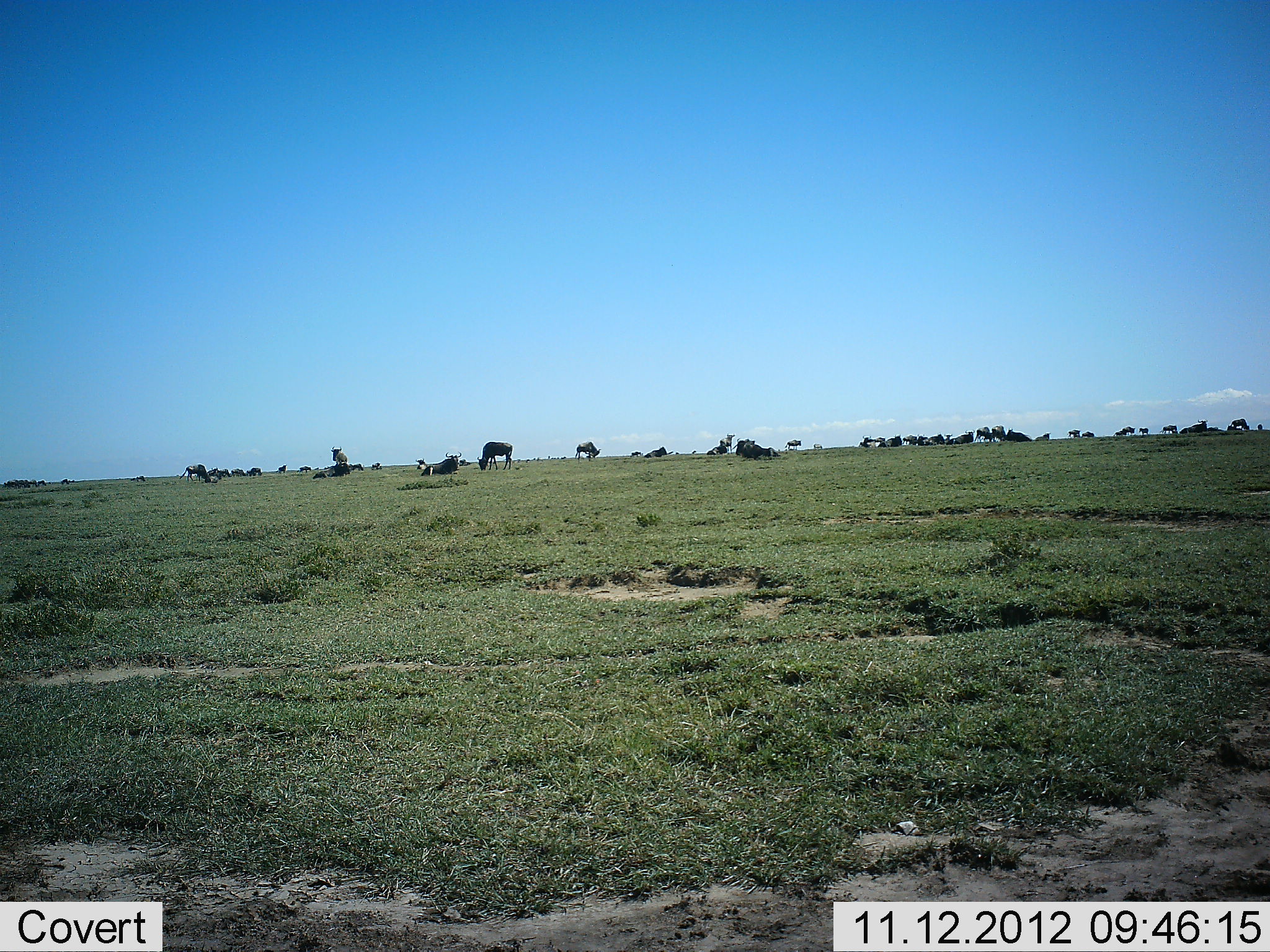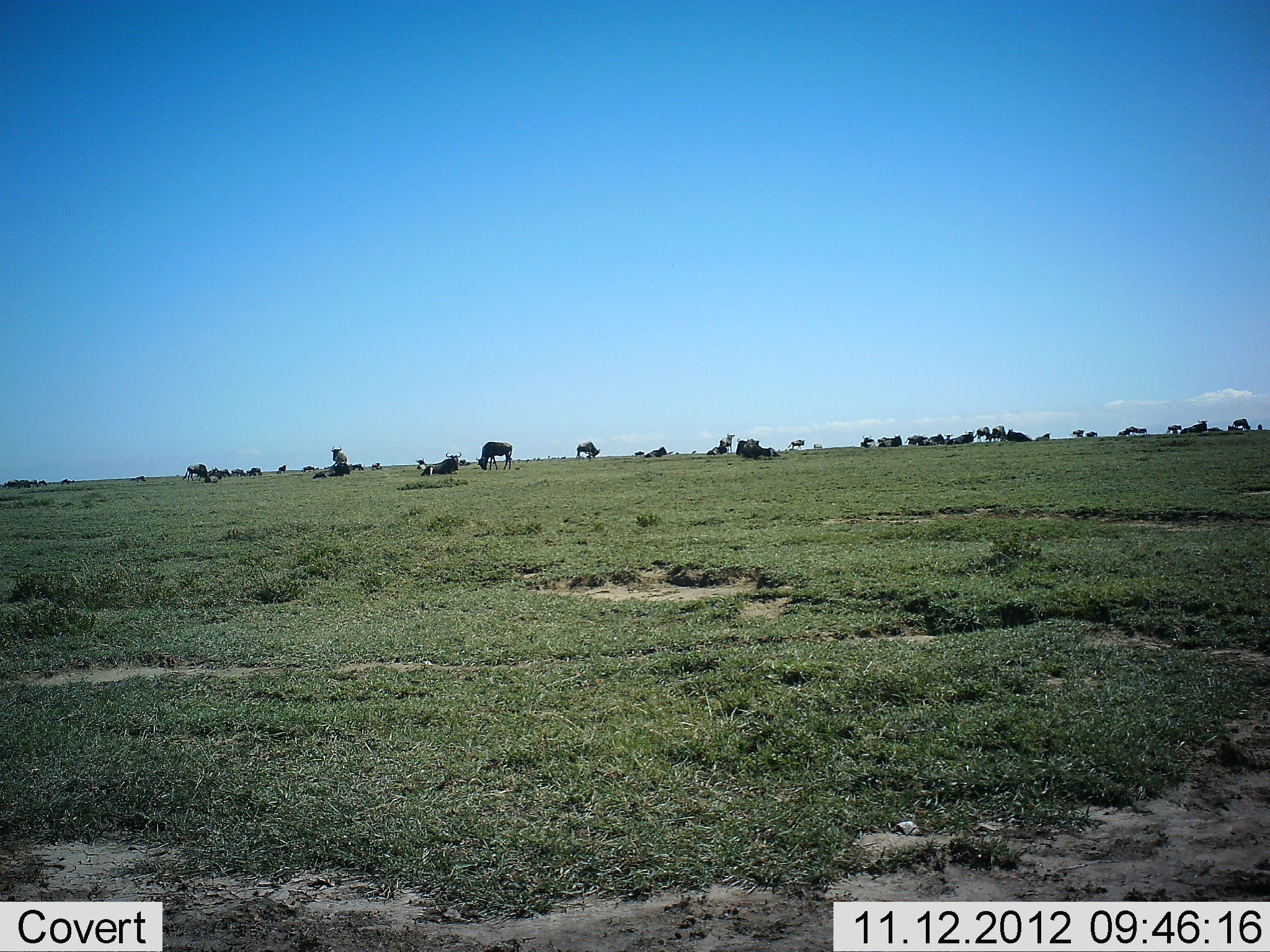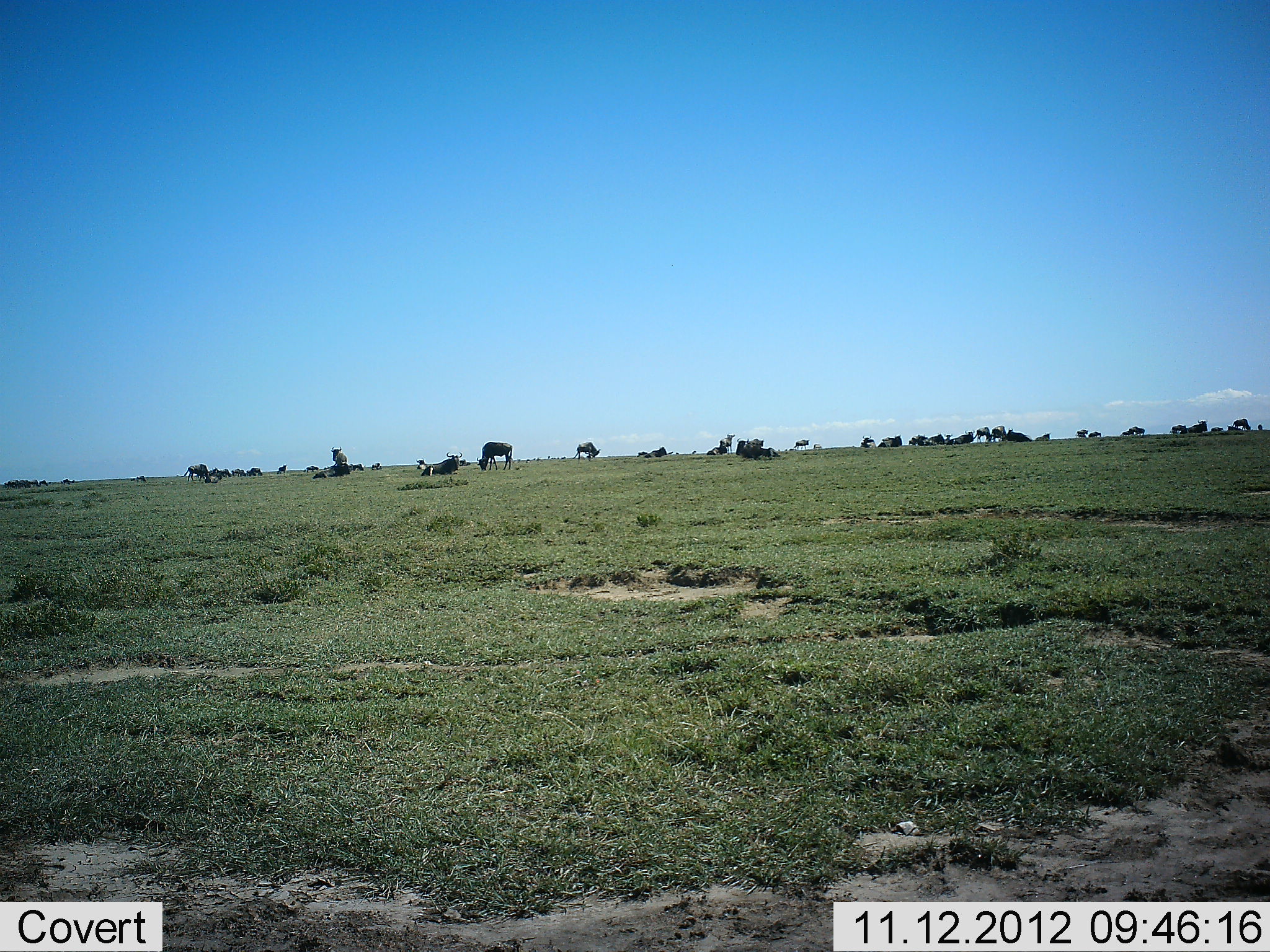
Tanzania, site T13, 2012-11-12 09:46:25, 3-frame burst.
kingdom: Animalia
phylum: Chordata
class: Mammalia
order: Artiodactyla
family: Bovidae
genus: Connochaetes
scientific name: Connochaetes taurinus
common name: blue wildebeest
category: wildebeest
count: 11-50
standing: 70%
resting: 60%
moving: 50%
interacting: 0%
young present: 0%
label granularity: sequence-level